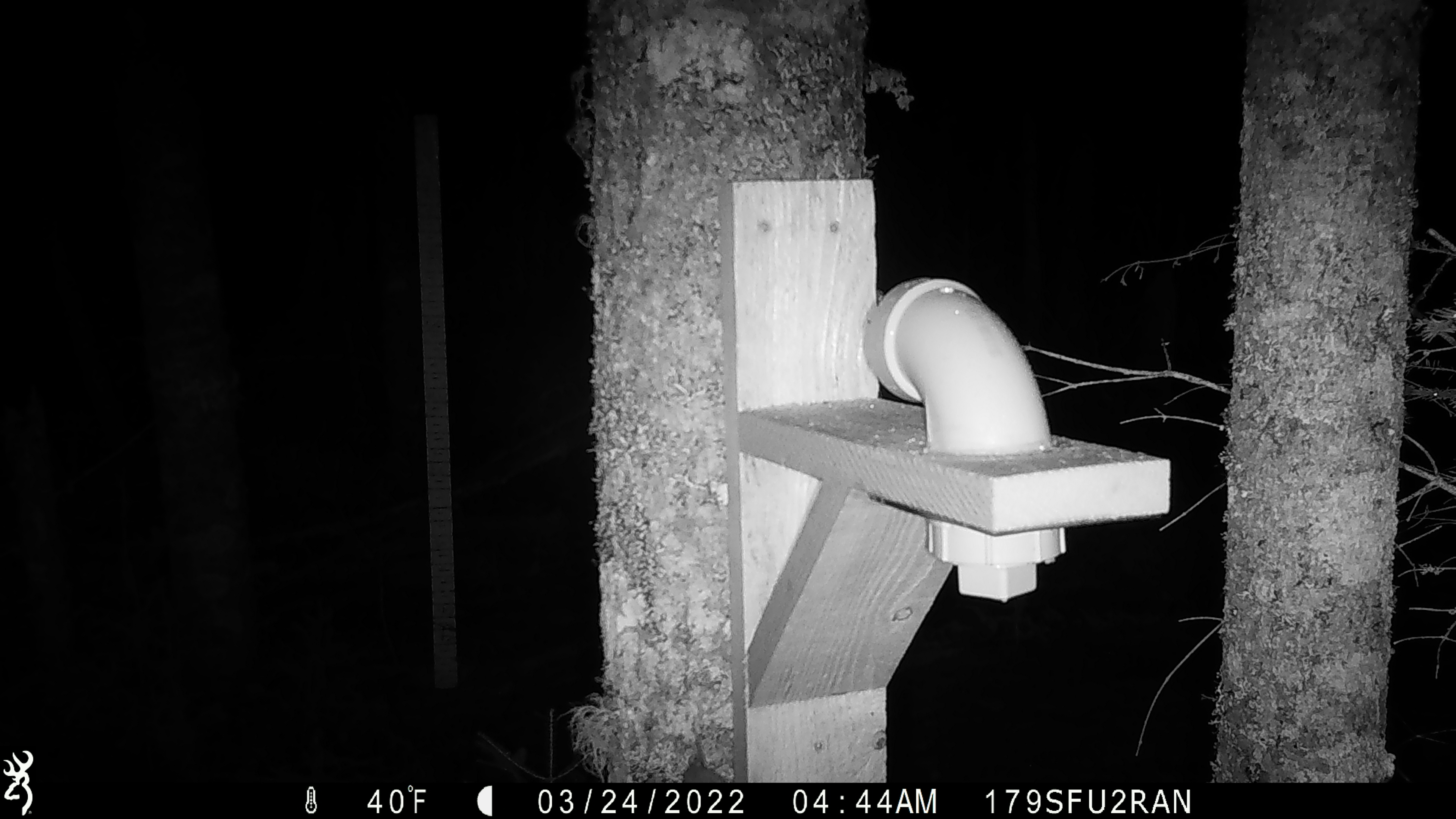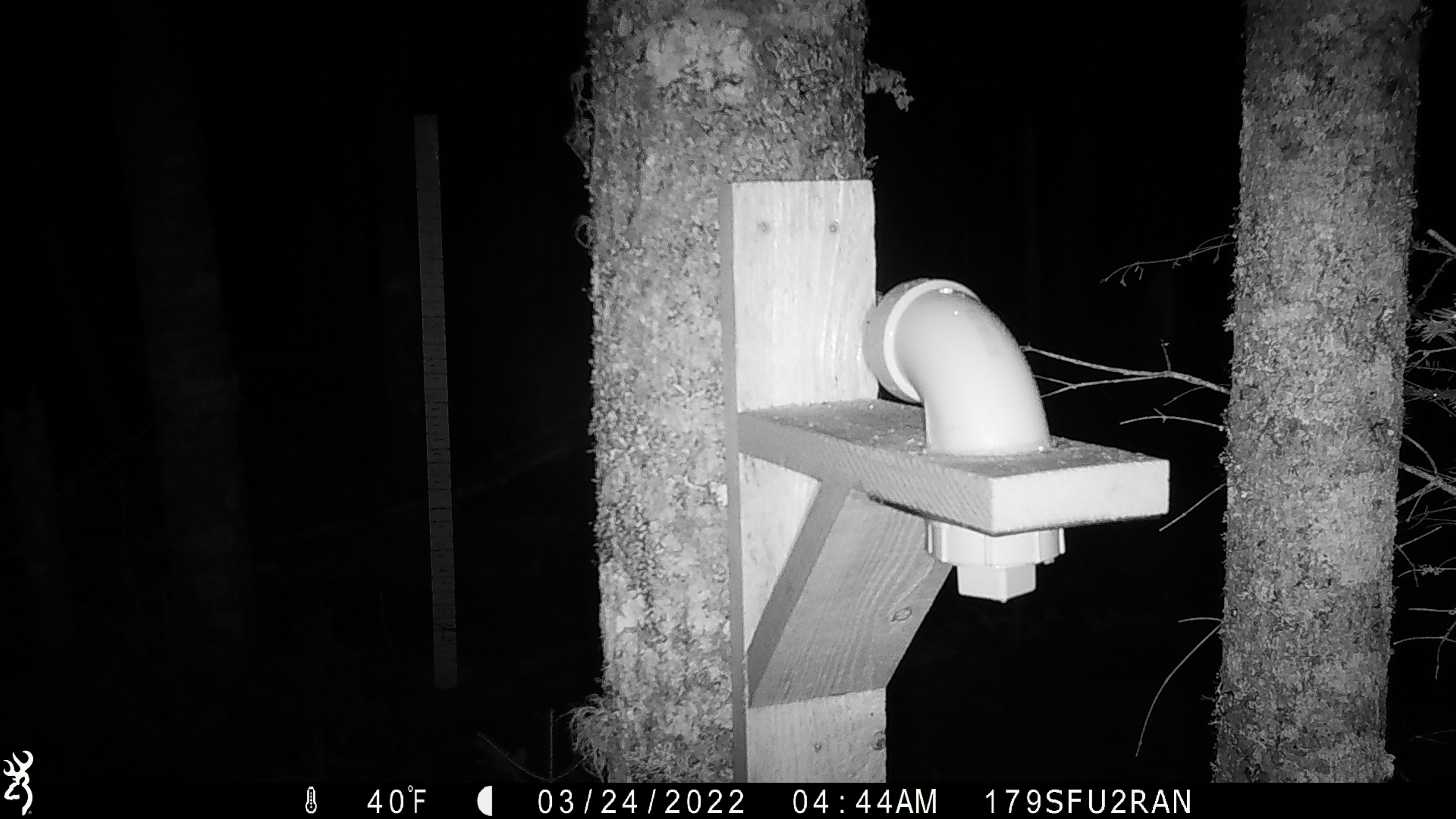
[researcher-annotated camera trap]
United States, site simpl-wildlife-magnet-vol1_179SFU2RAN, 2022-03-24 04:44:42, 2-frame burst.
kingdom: Animalia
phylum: Chordata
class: Mammalia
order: Rodentia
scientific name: Rodentia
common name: mouse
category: mouse sp.